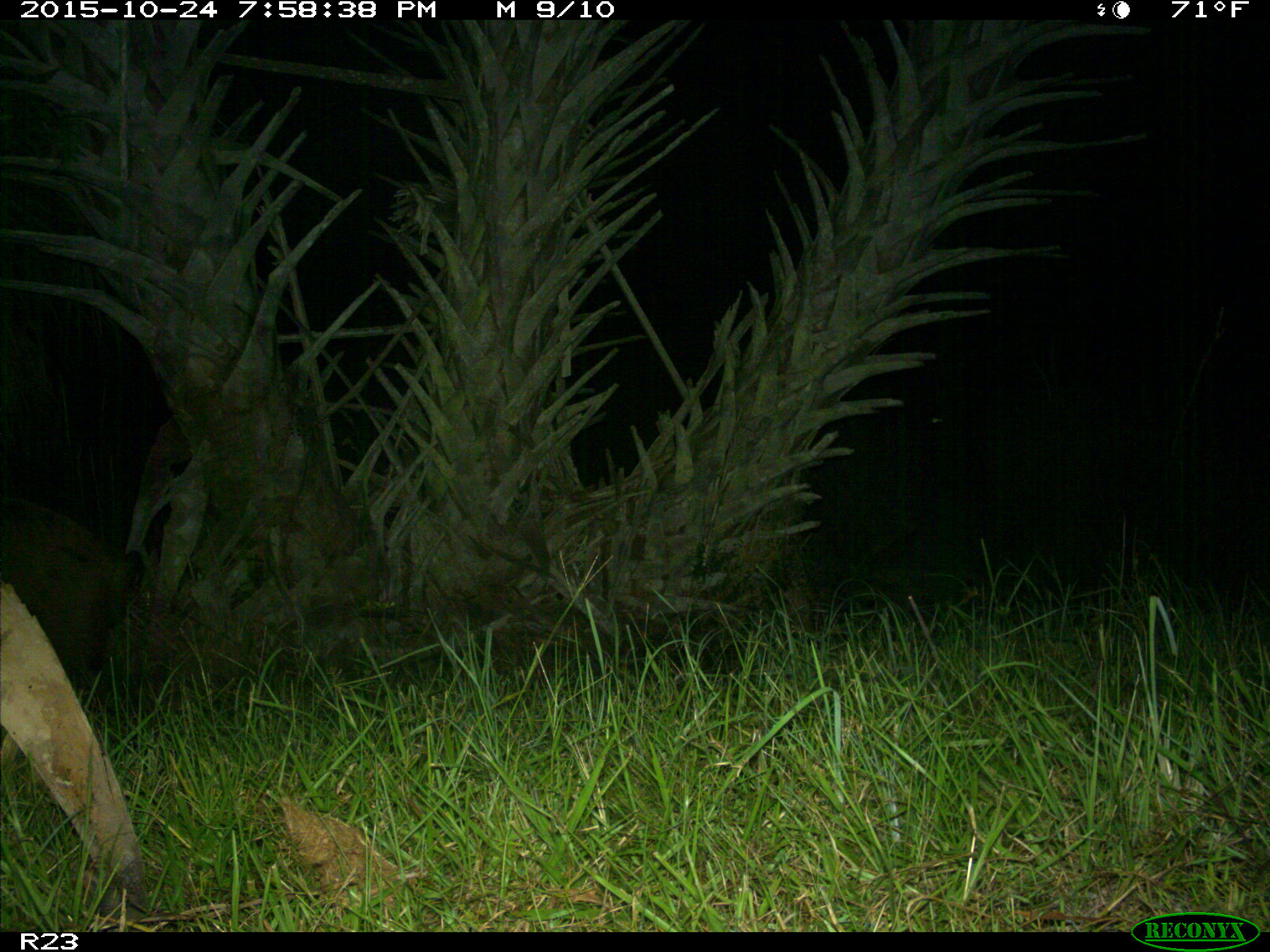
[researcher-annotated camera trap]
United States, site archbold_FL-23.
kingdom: Animalia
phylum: Chordata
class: Mammalia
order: Artiodactyla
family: Suidae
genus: Sus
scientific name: Sus scrofa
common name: wild boar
Sus scrofa (wild boar).